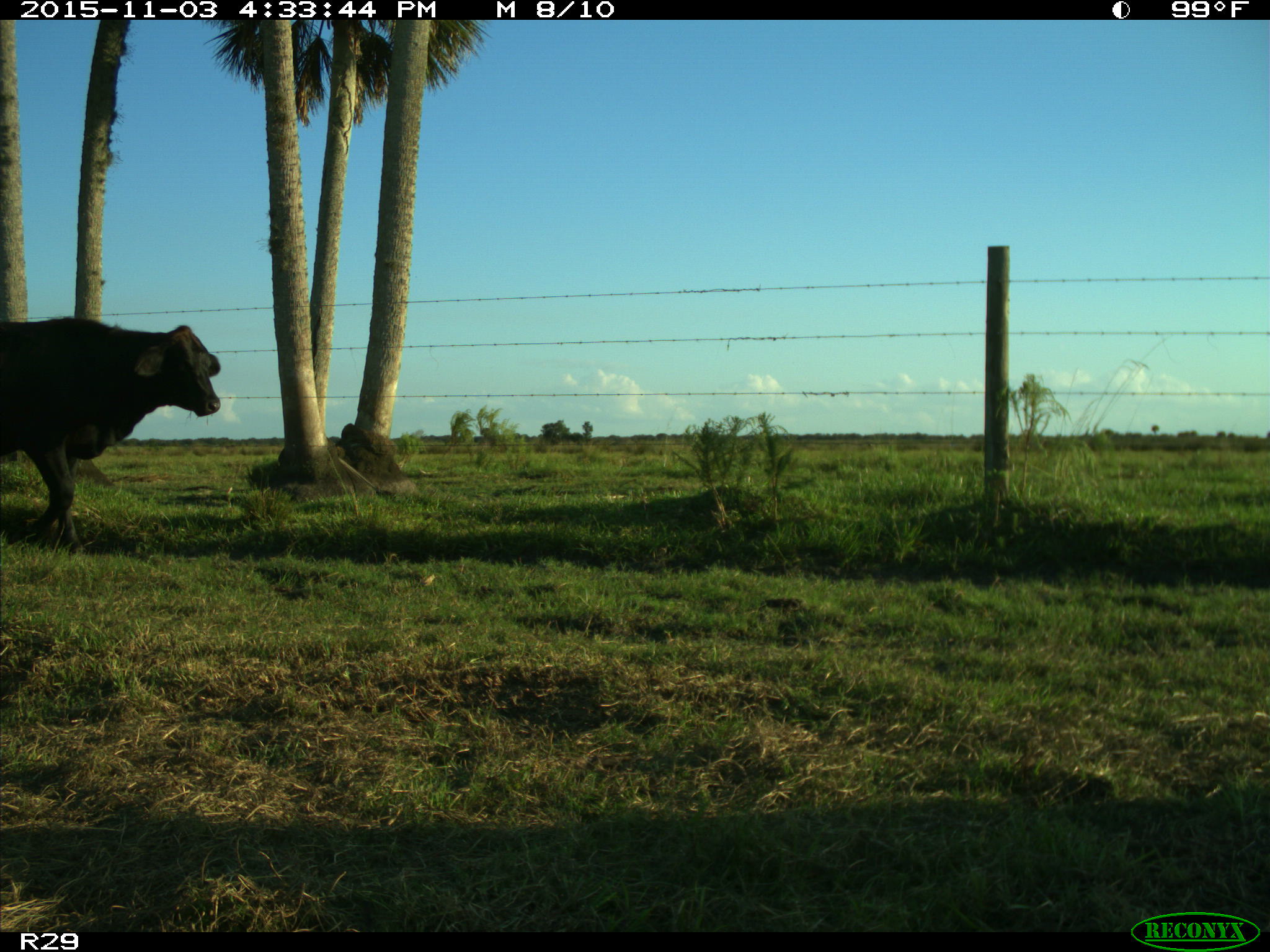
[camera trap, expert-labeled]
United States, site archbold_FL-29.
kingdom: Animalia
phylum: Chordata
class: Mammalia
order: Artiodactyla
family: Bovidae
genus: Bos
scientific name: Bos taurus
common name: domestic cow